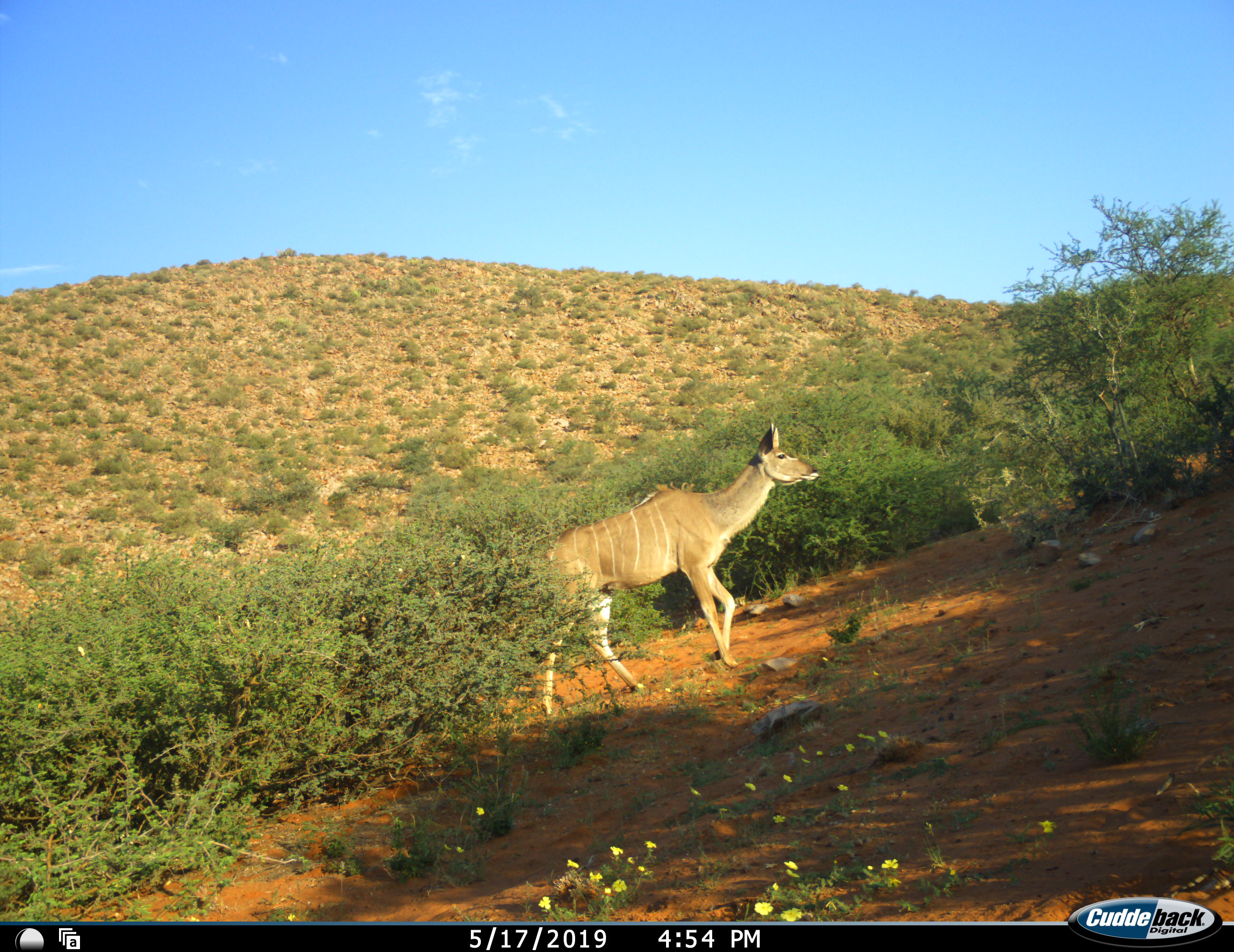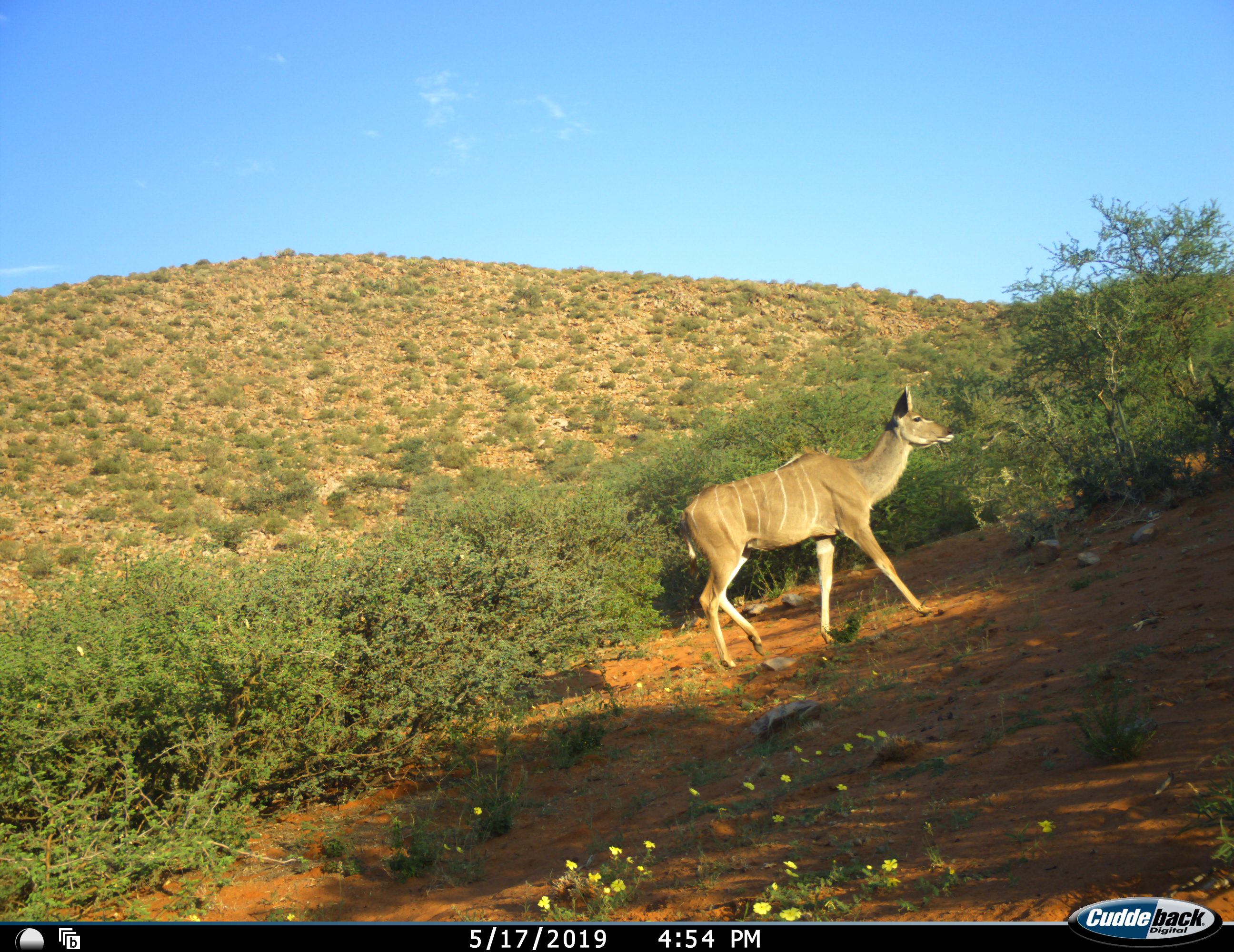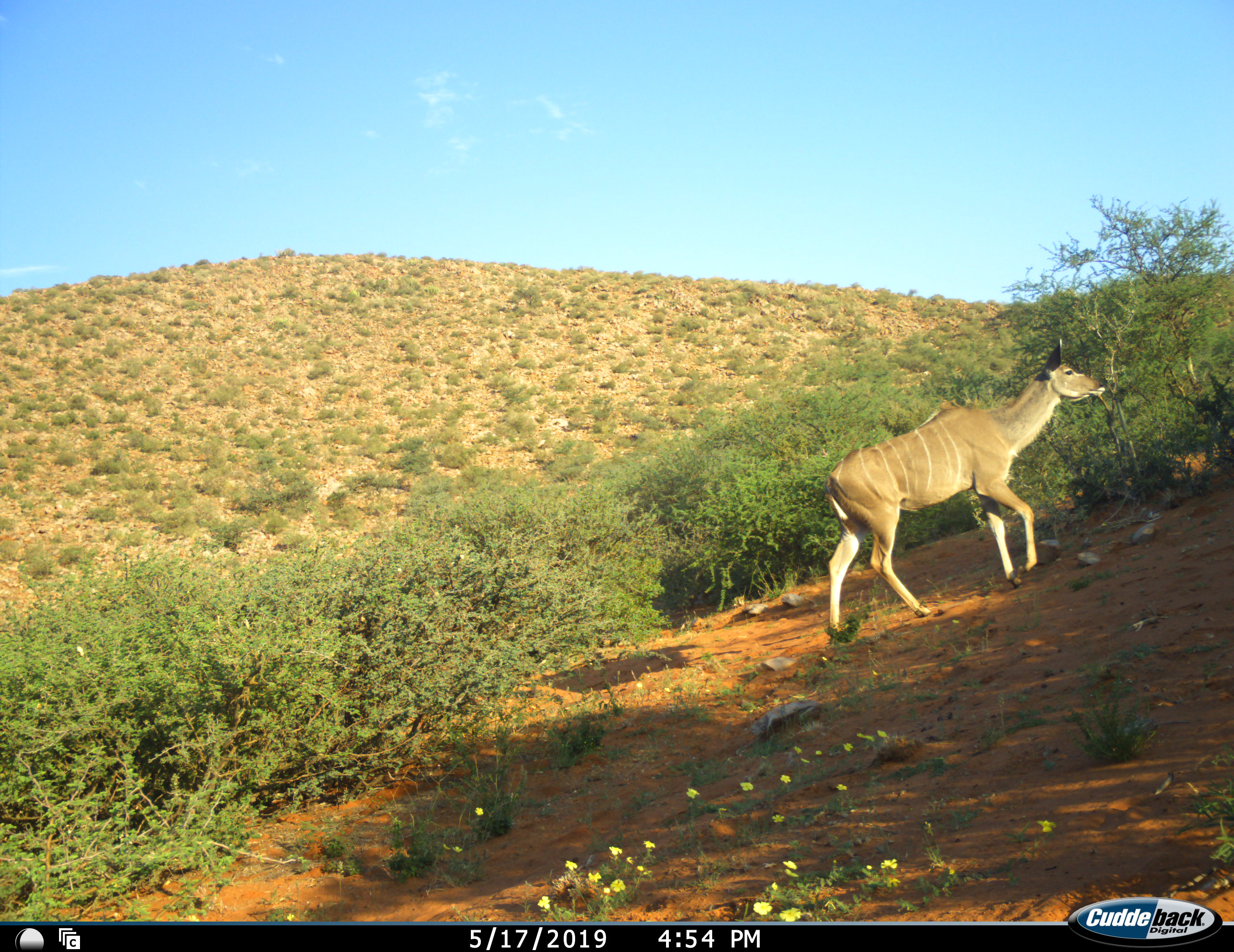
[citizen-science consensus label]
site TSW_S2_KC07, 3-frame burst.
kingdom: Animalia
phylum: Chordata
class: Mammalia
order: Artiodactyla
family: Bovidae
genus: Tragelaphus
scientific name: Tragelaphus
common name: kudu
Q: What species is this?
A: Kudu (Tragelaphus).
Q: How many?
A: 1.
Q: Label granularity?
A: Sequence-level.